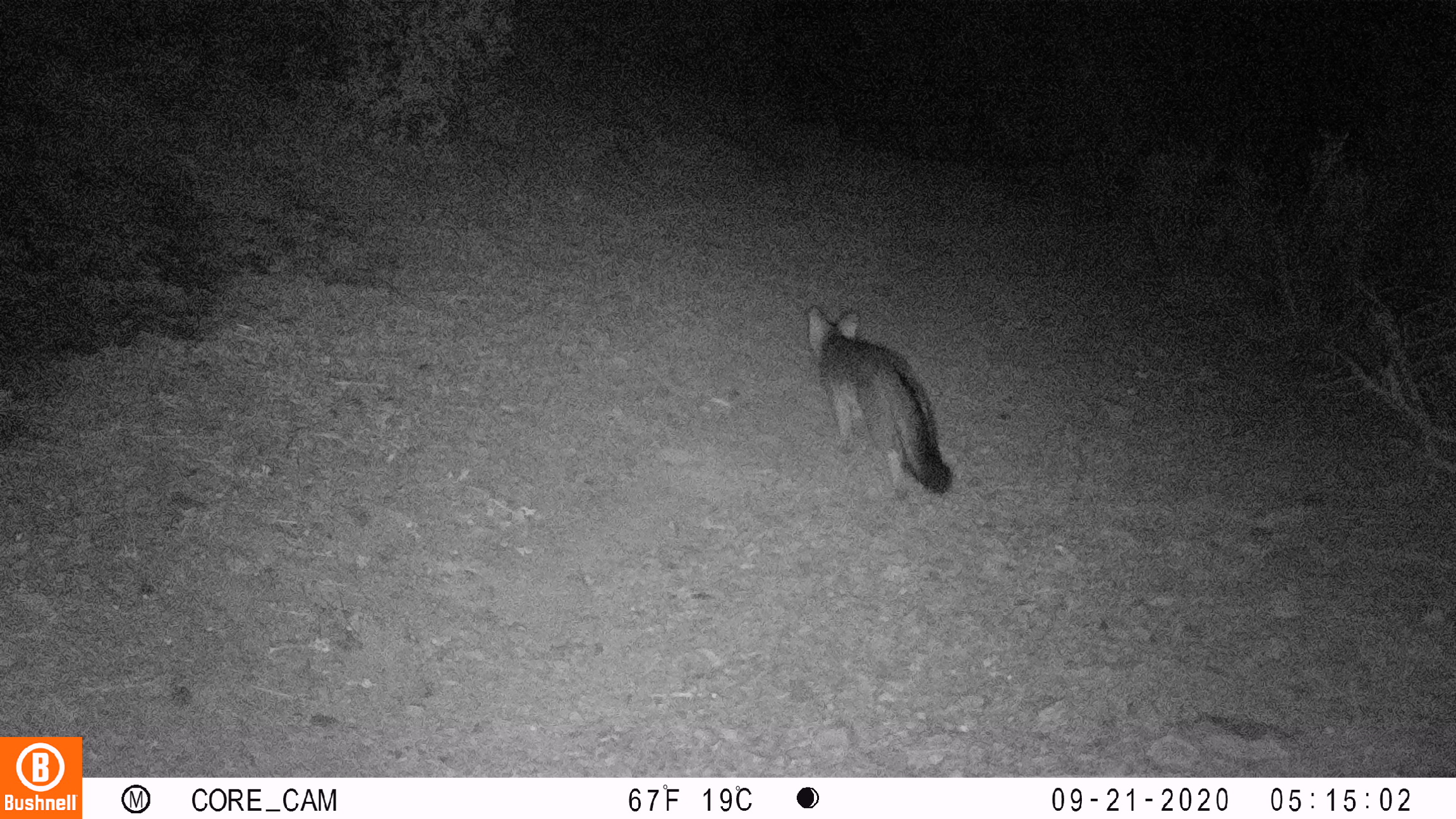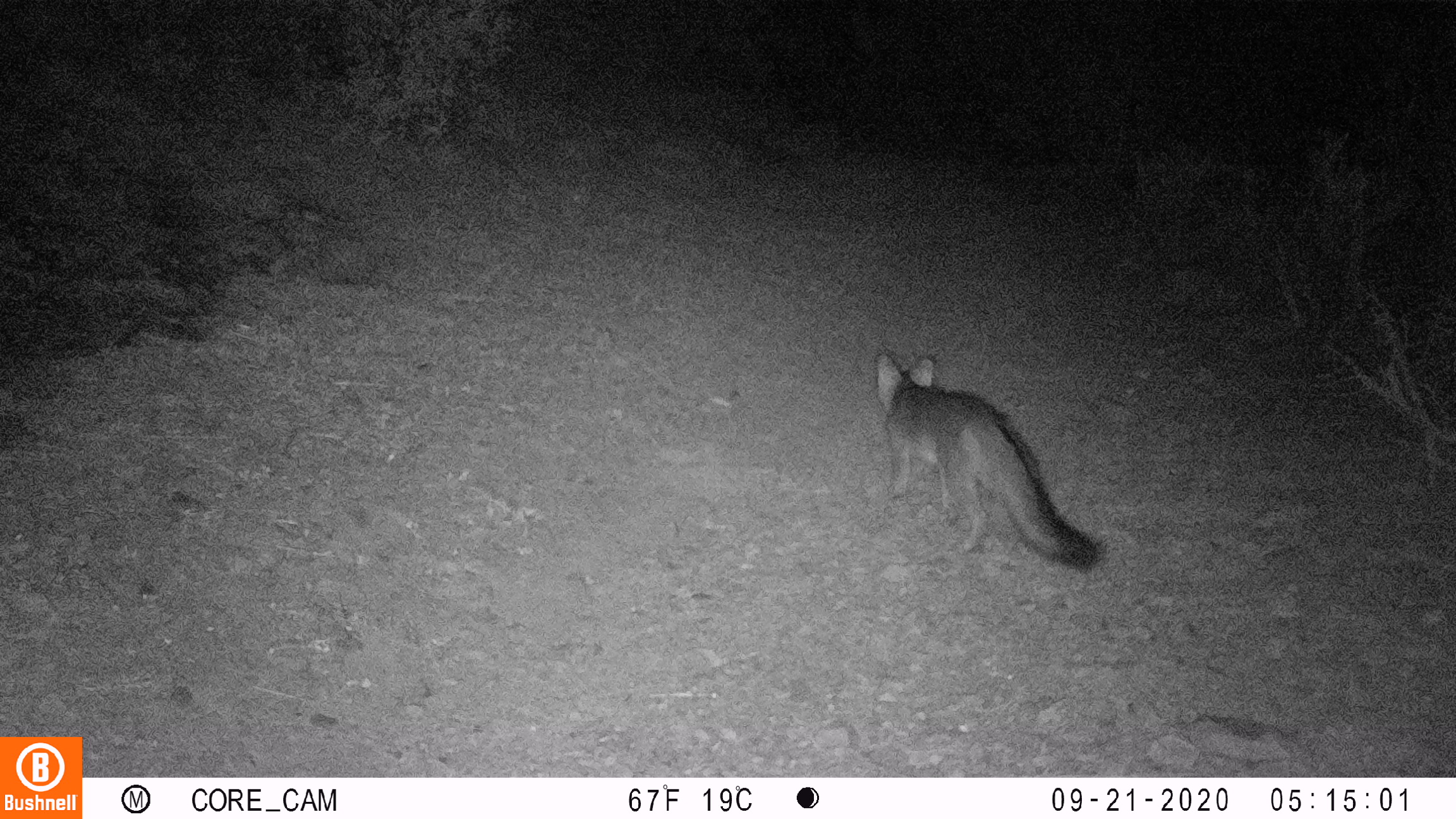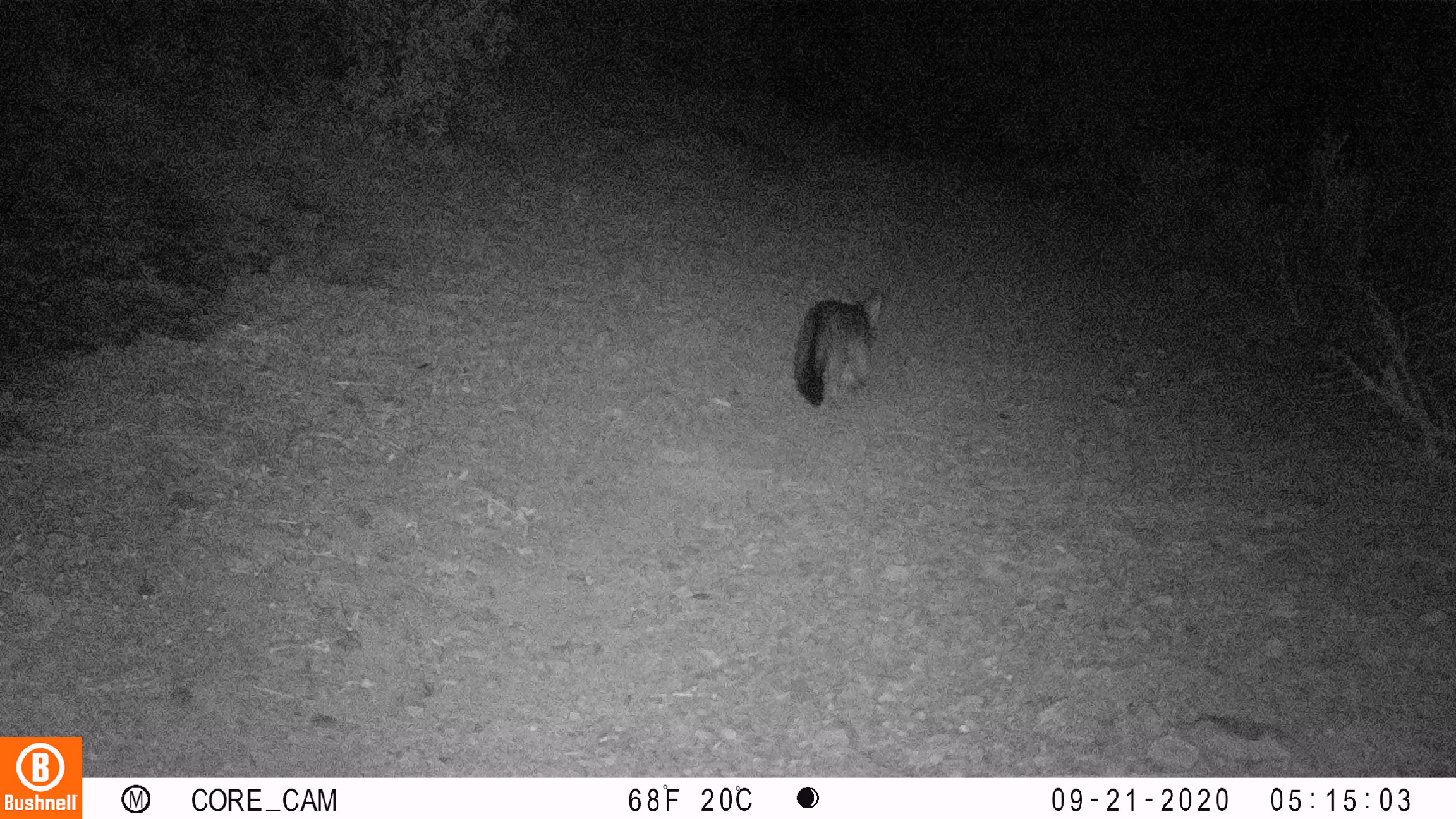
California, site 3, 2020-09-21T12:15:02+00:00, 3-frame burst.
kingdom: Animalia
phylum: Chordata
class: Mammalia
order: Carnivora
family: Canidae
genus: Urocyon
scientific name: Urocyon cinereoargenteus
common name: gray fox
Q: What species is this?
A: Gray fox (Urocyon cinereoargenteus).